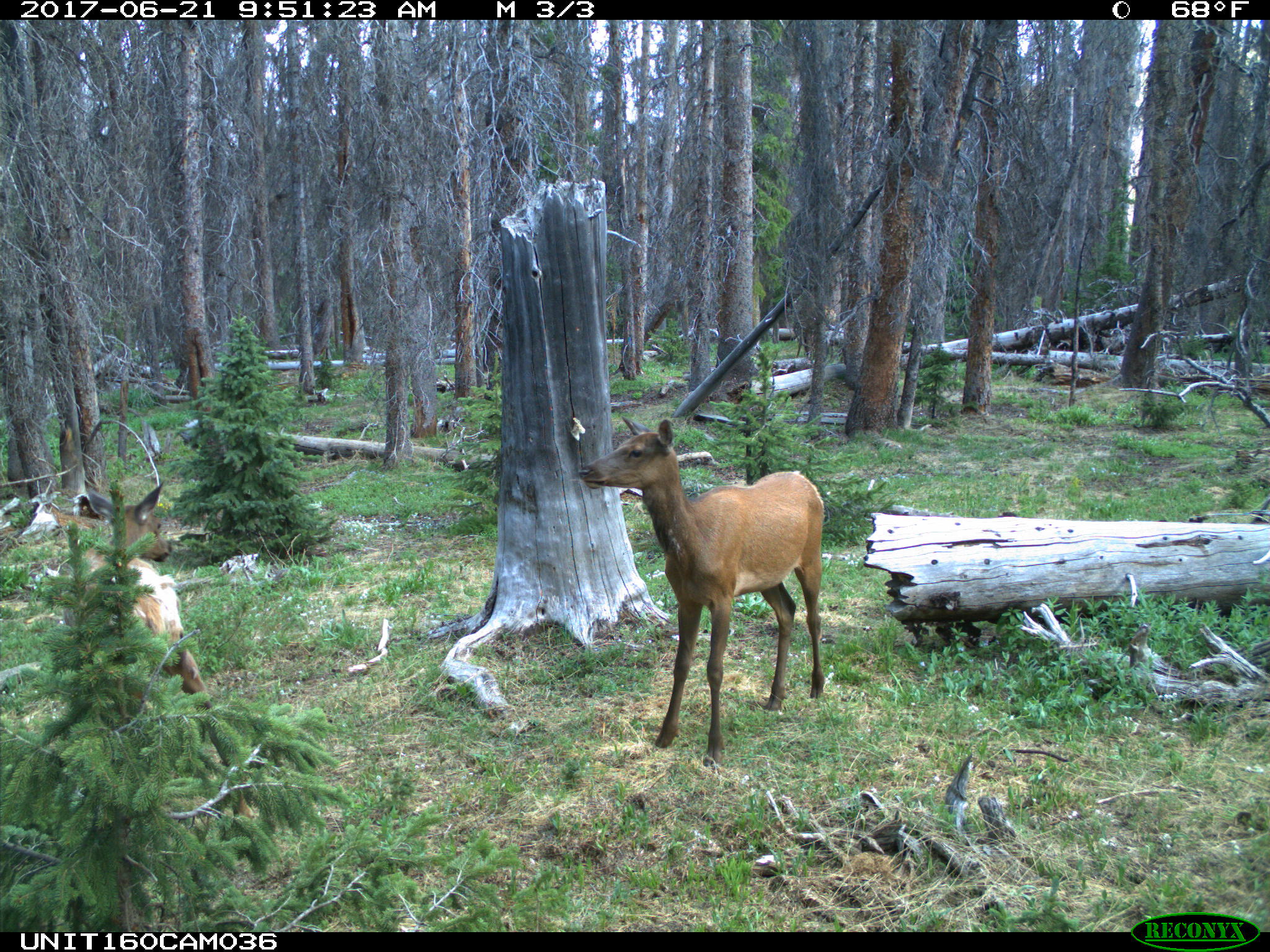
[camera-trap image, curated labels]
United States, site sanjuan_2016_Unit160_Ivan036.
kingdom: Animalia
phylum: Chordata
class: Mammalia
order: Artiodactyla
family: Cervidae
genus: Cervus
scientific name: Cervus elaphus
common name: red deer